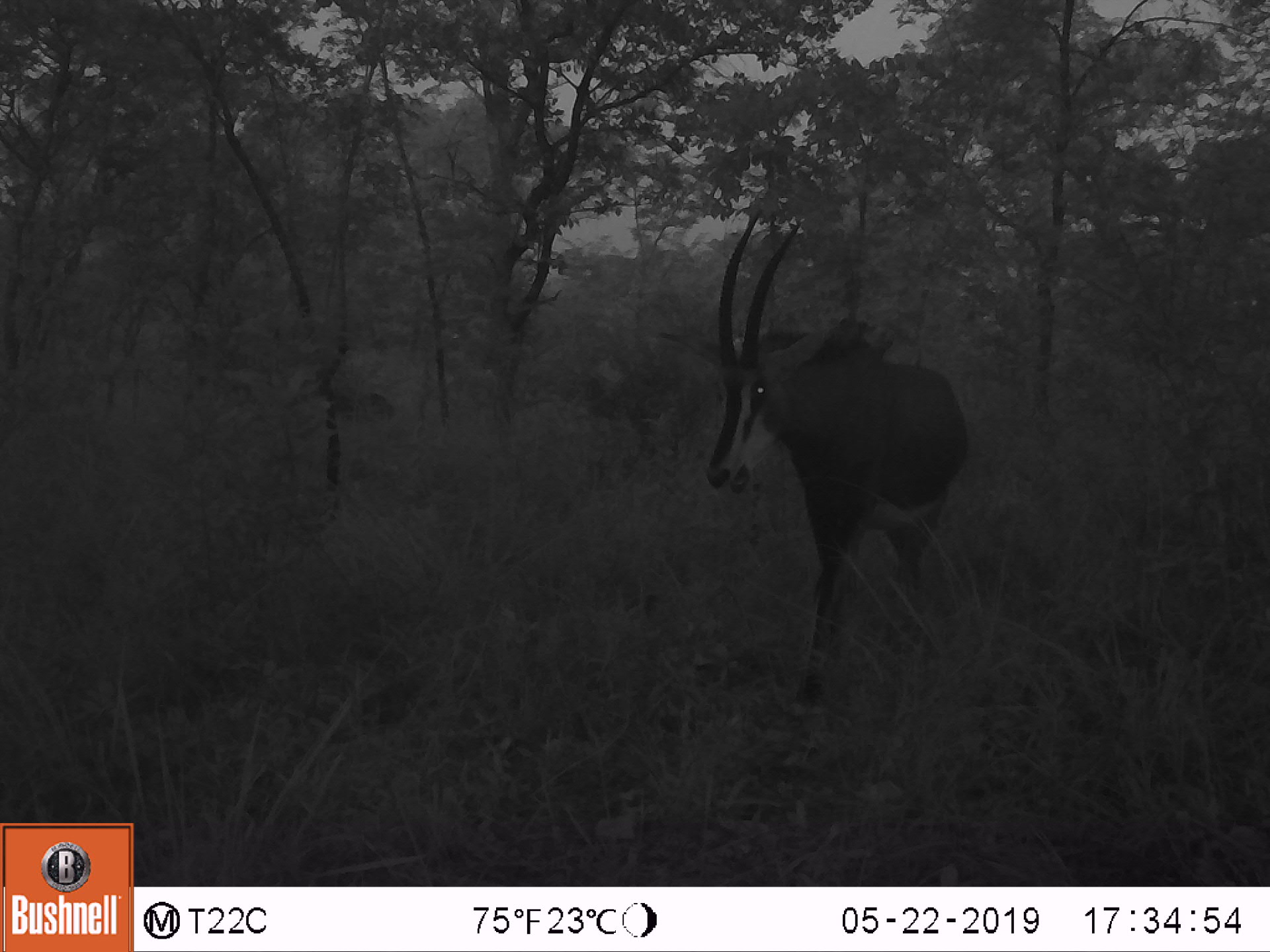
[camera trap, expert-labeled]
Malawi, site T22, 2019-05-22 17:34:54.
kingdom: Animalia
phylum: Chordata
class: Mammalia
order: Artiodactyla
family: Bovidae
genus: Hippotragus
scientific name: Hippotragus niger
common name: sable antelope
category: sable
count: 1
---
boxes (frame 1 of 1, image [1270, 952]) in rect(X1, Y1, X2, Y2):
sable: rect(695, 213, 980, 700)